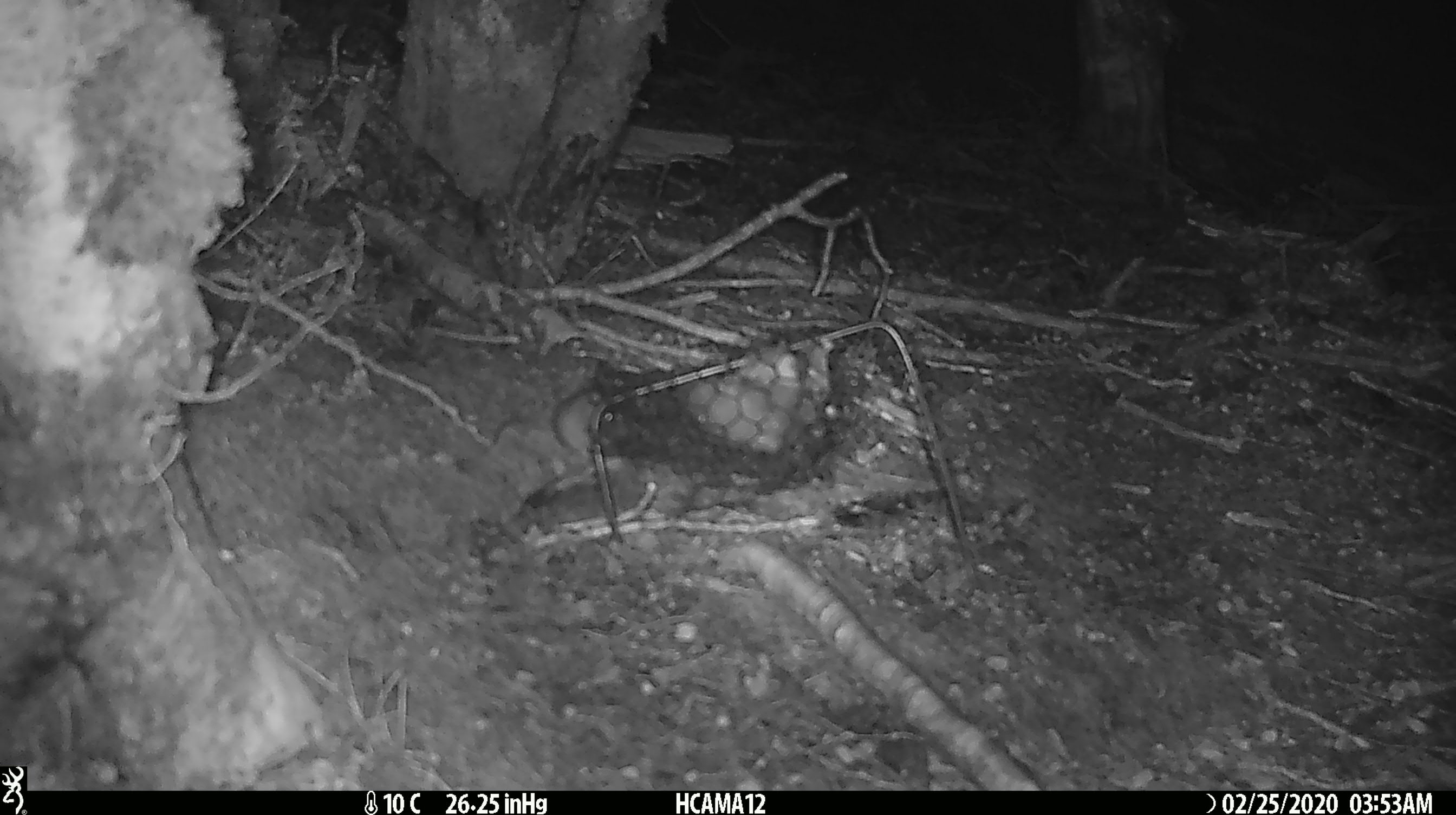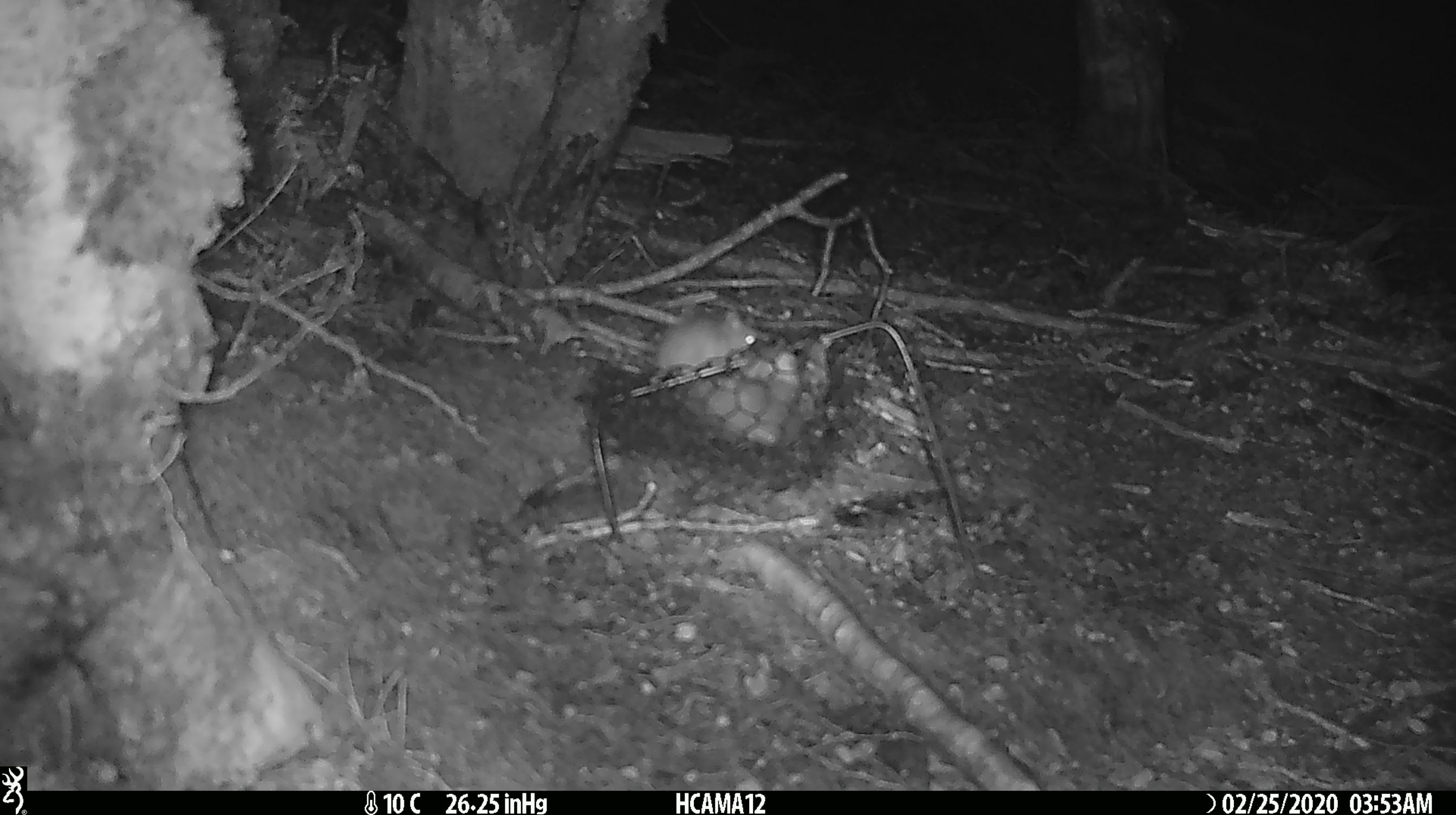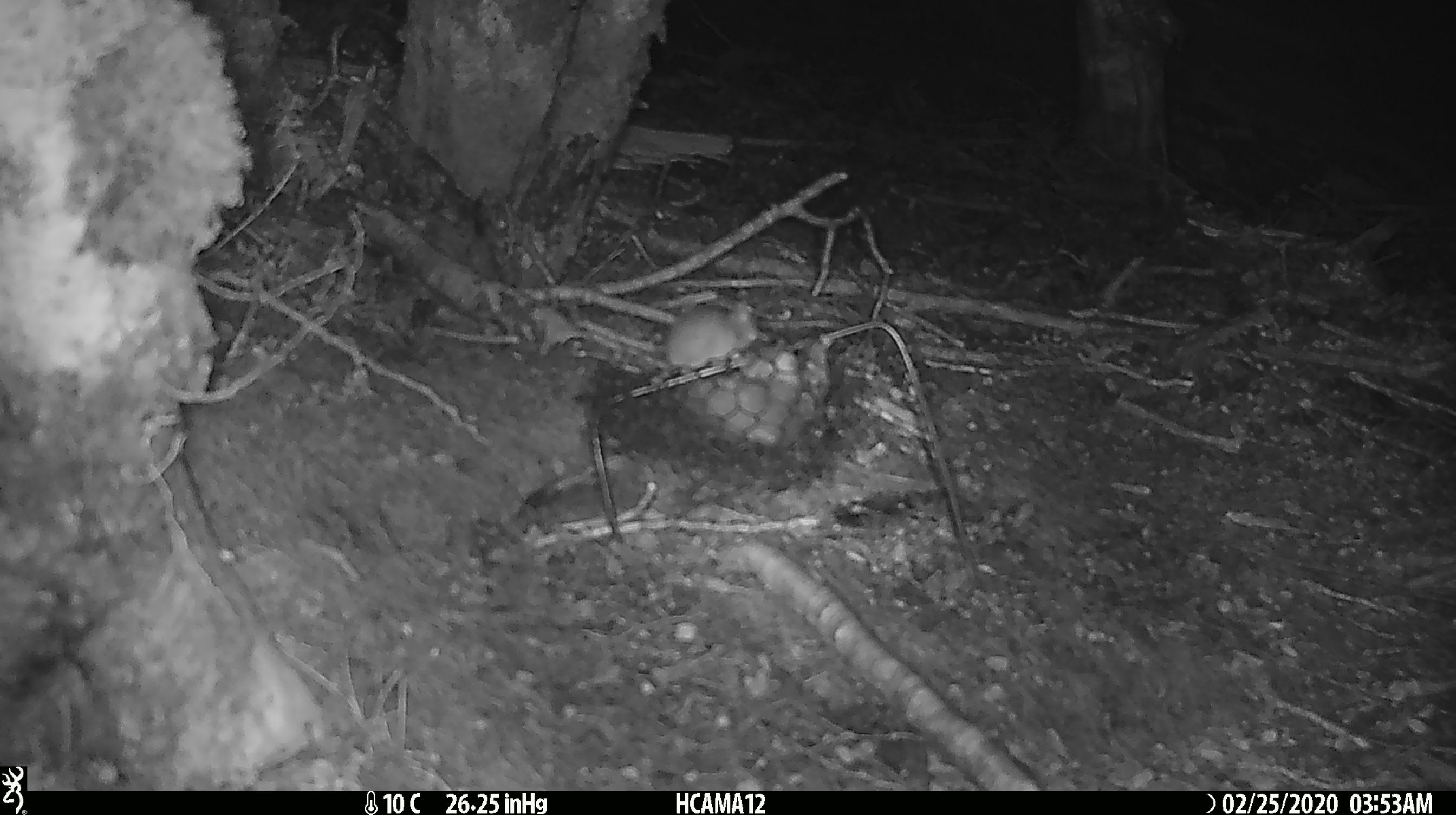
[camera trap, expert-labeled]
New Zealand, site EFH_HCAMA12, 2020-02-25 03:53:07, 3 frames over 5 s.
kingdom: Animalia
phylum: Chordata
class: Mammalia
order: Rodentia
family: Muridae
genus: Mus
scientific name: Mus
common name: mouse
Mouse (Mus).